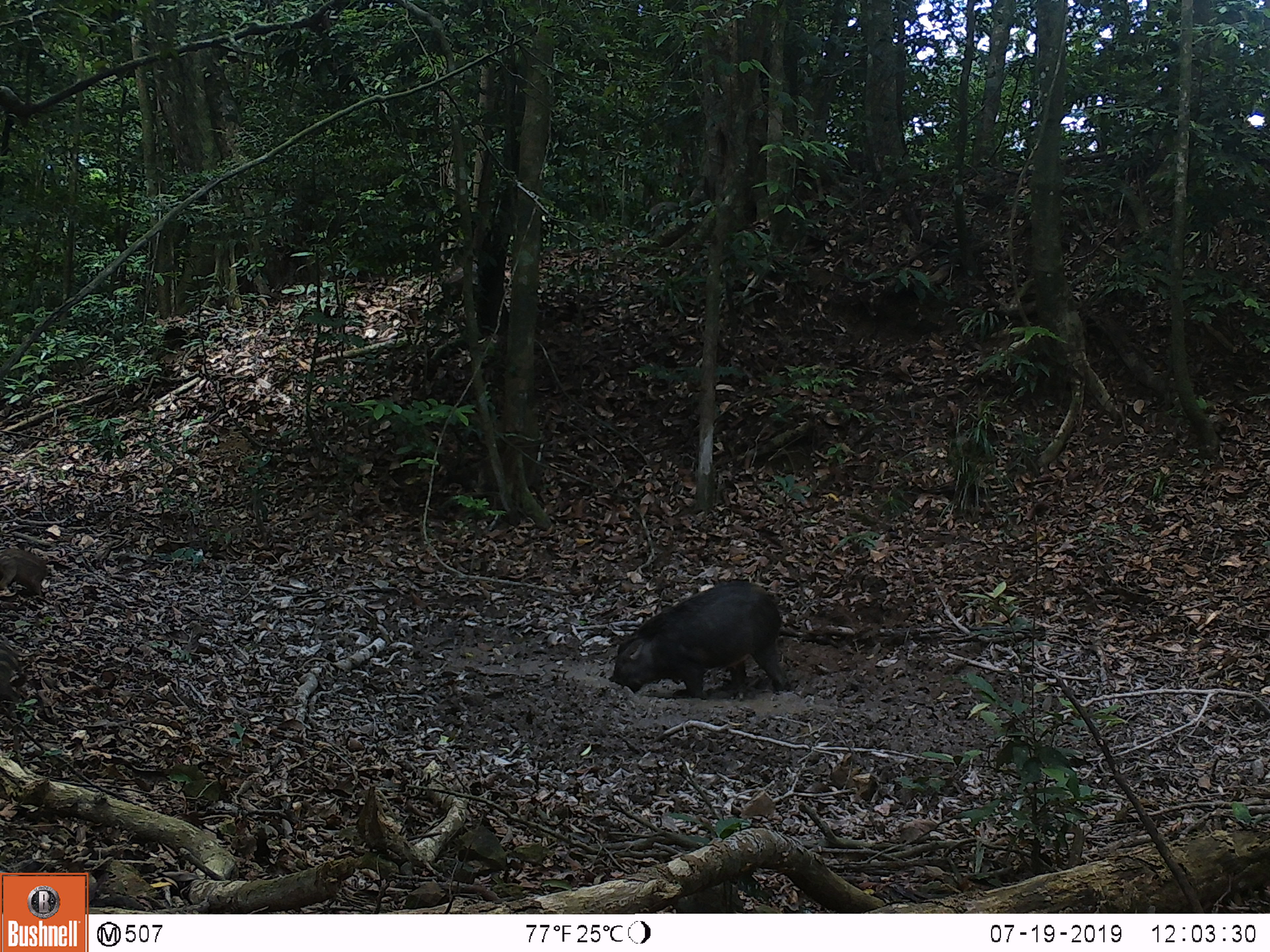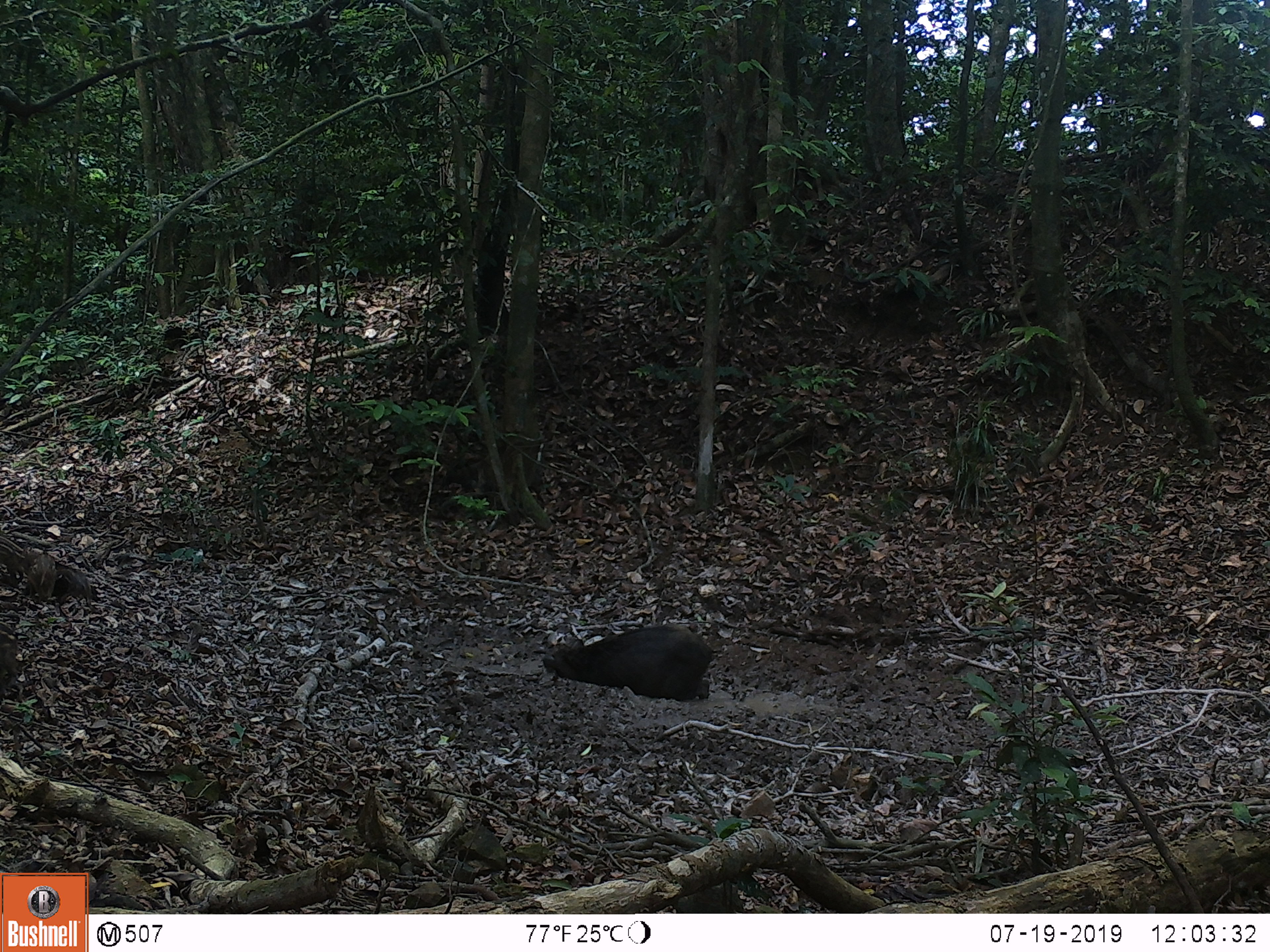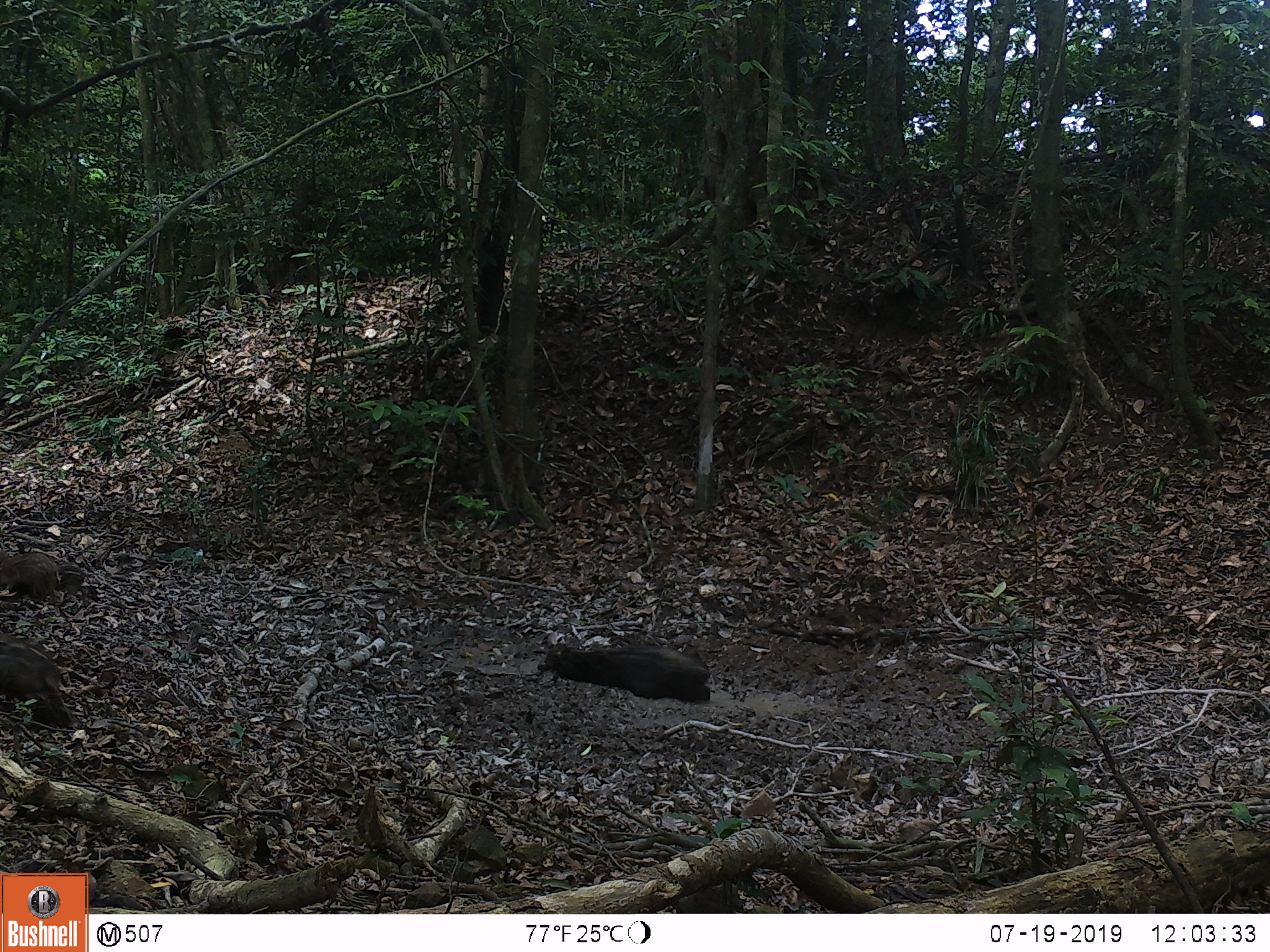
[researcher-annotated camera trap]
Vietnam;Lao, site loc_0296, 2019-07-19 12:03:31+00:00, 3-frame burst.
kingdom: Animalia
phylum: Chordata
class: Mammalia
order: Artiodactyla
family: Suidae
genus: Sus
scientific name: Sus scrofa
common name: eurasian wild pig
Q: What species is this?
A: Eurasian wild pig (Sus scrofa).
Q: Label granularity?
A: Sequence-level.